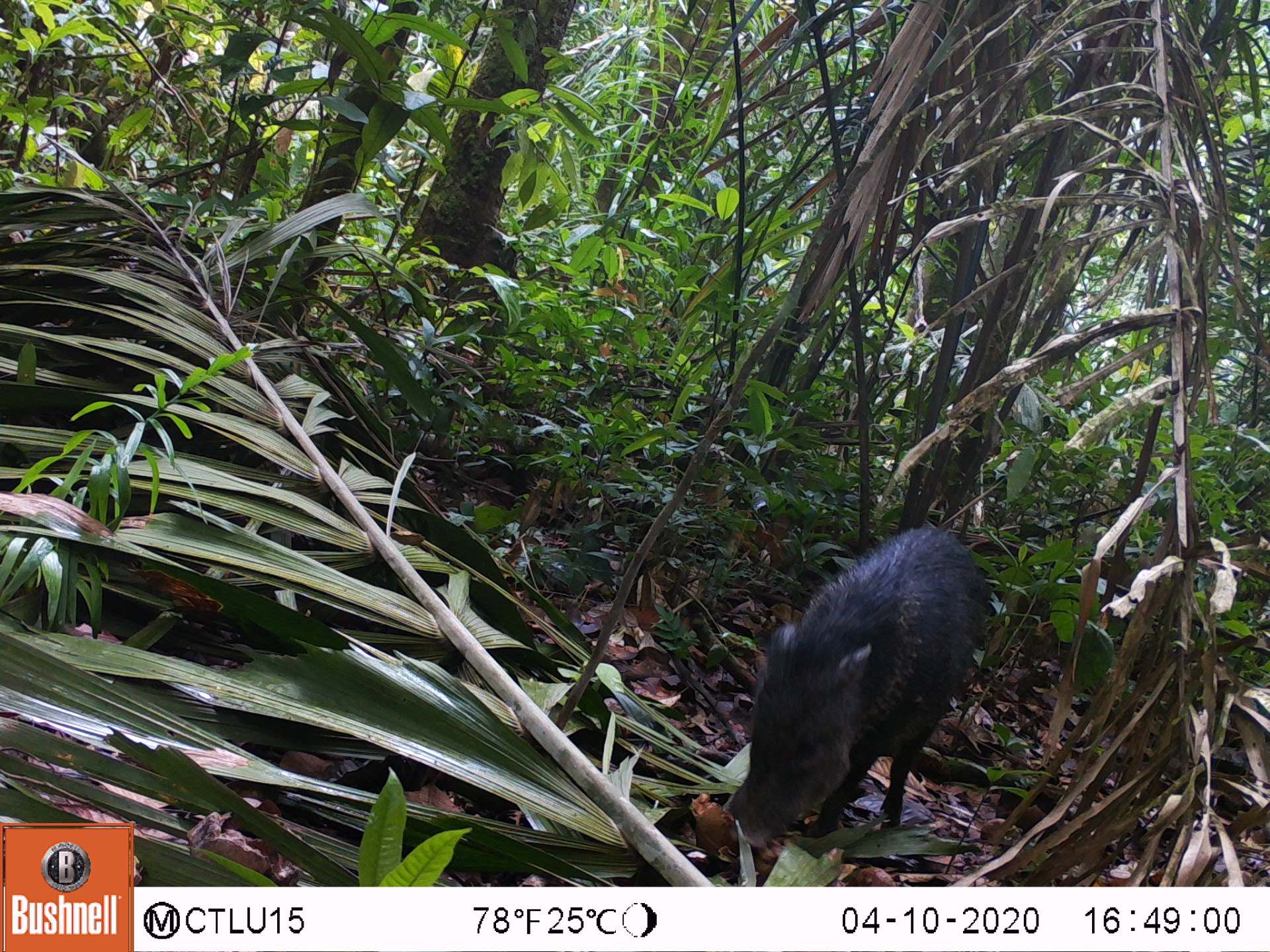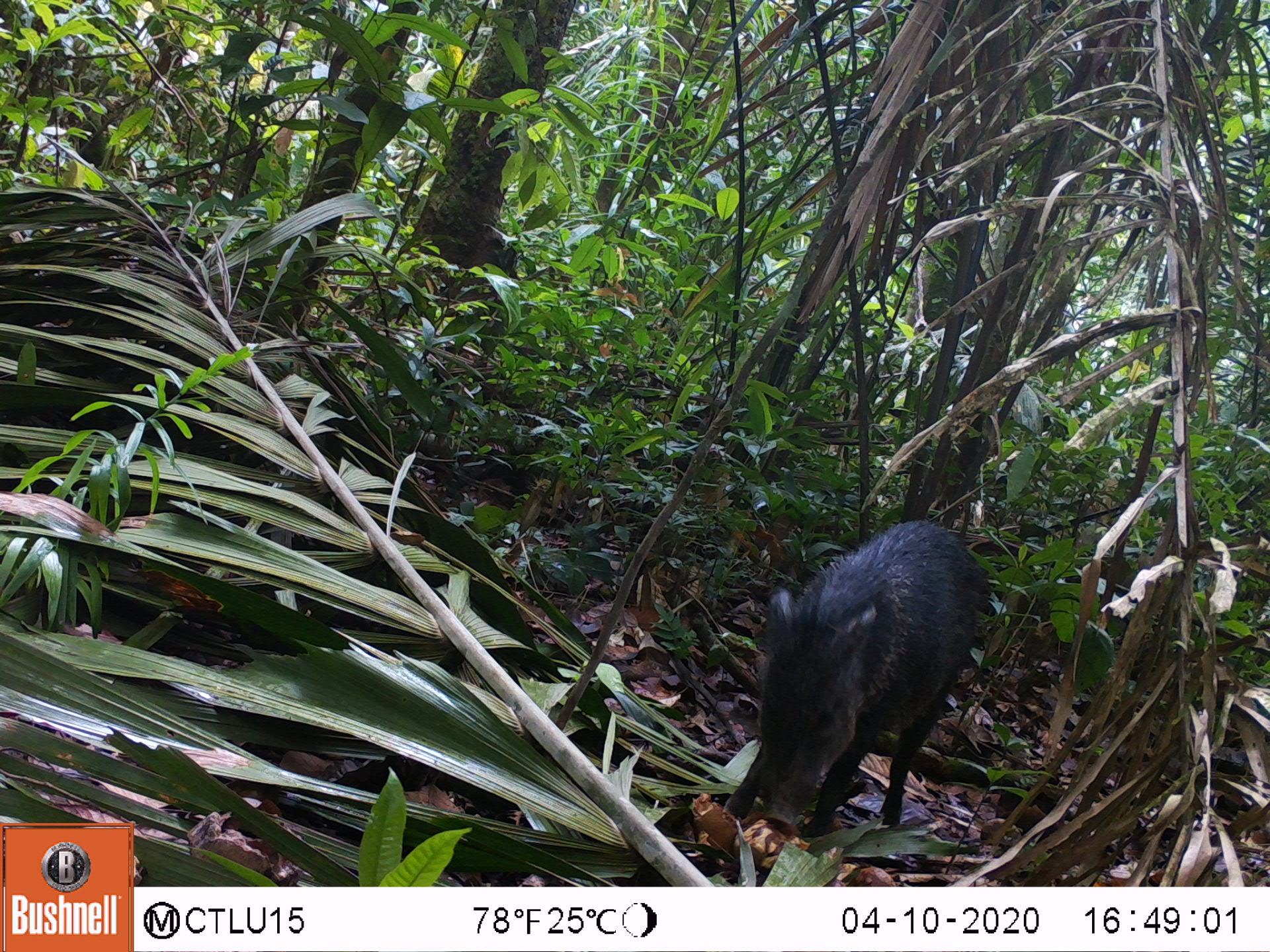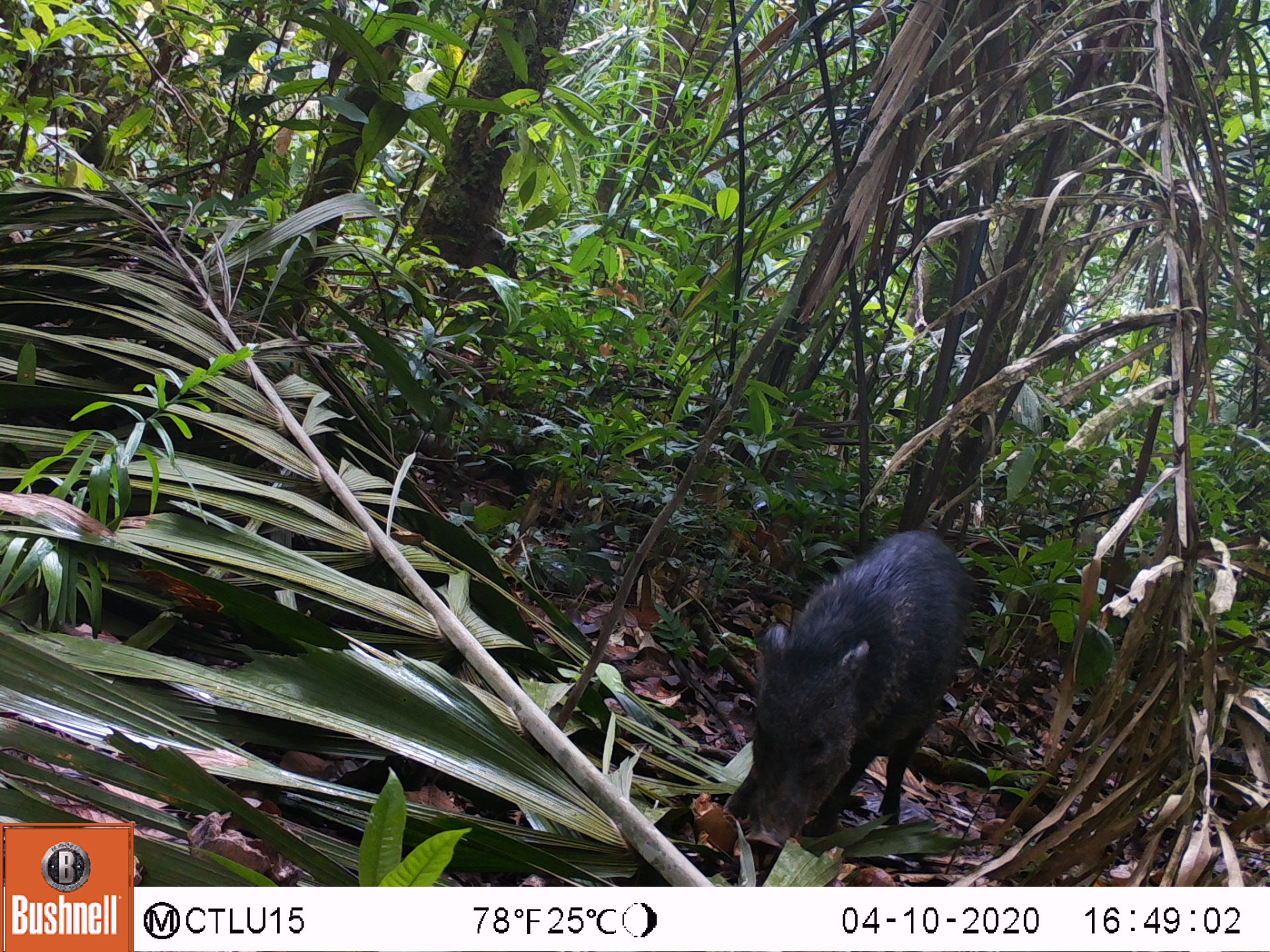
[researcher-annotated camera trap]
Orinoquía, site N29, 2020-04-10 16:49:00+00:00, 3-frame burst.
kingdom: Animalia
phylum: Chordata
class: Mammalia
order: Artiodactyla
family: Tayassuidae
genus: Pecari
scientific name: Pecari tajacu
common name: collared peccary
Collared peccary (Pecari tajacu).